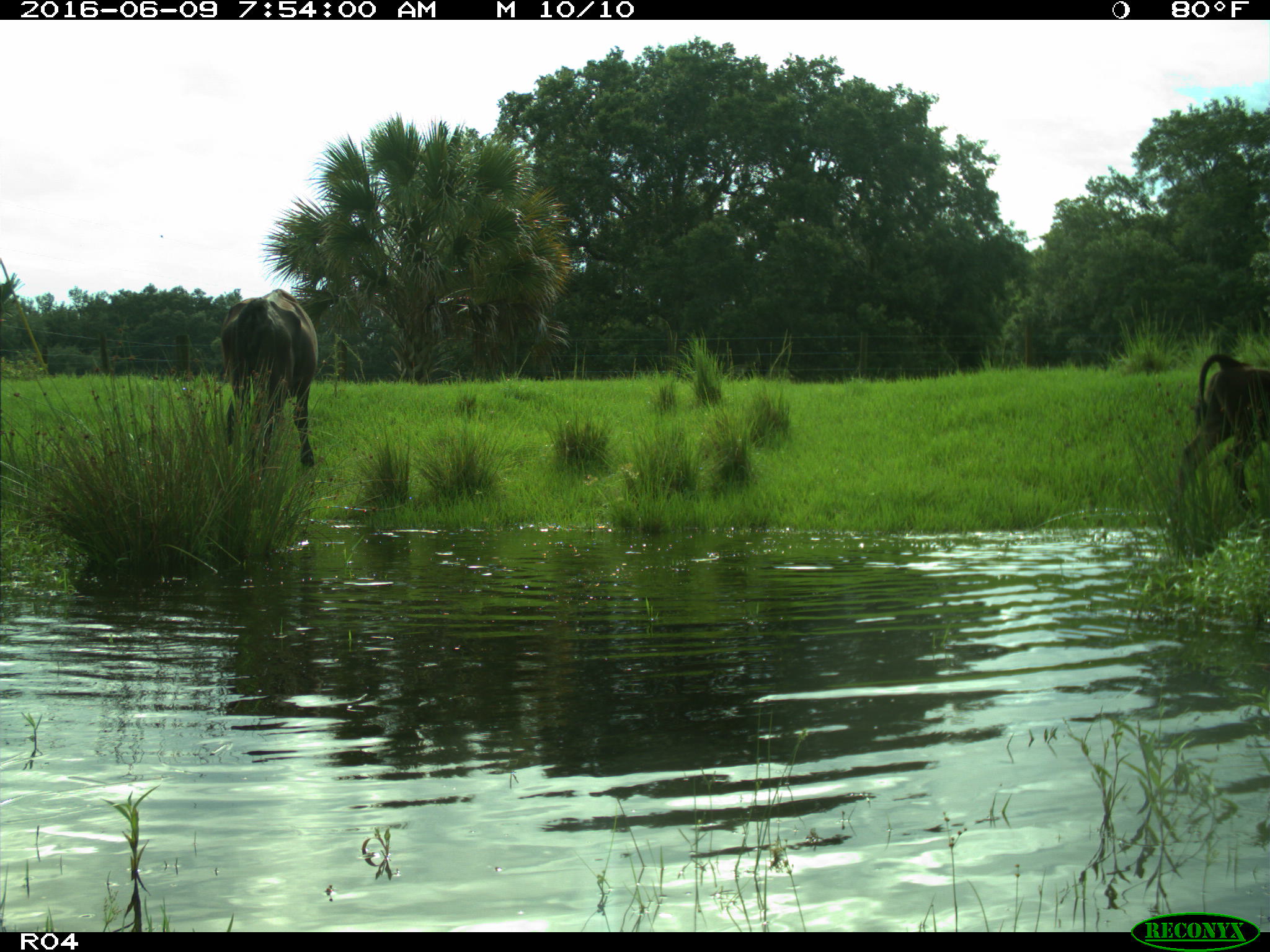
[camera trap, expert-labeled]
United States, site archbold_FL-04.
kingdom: Animalia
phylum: Chordata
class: Mammalia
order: Artiodactyla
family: Bovidae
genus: Bos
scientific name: Bos taurus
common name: domestic cow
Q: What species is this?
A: Bos taurus (domestic cow).